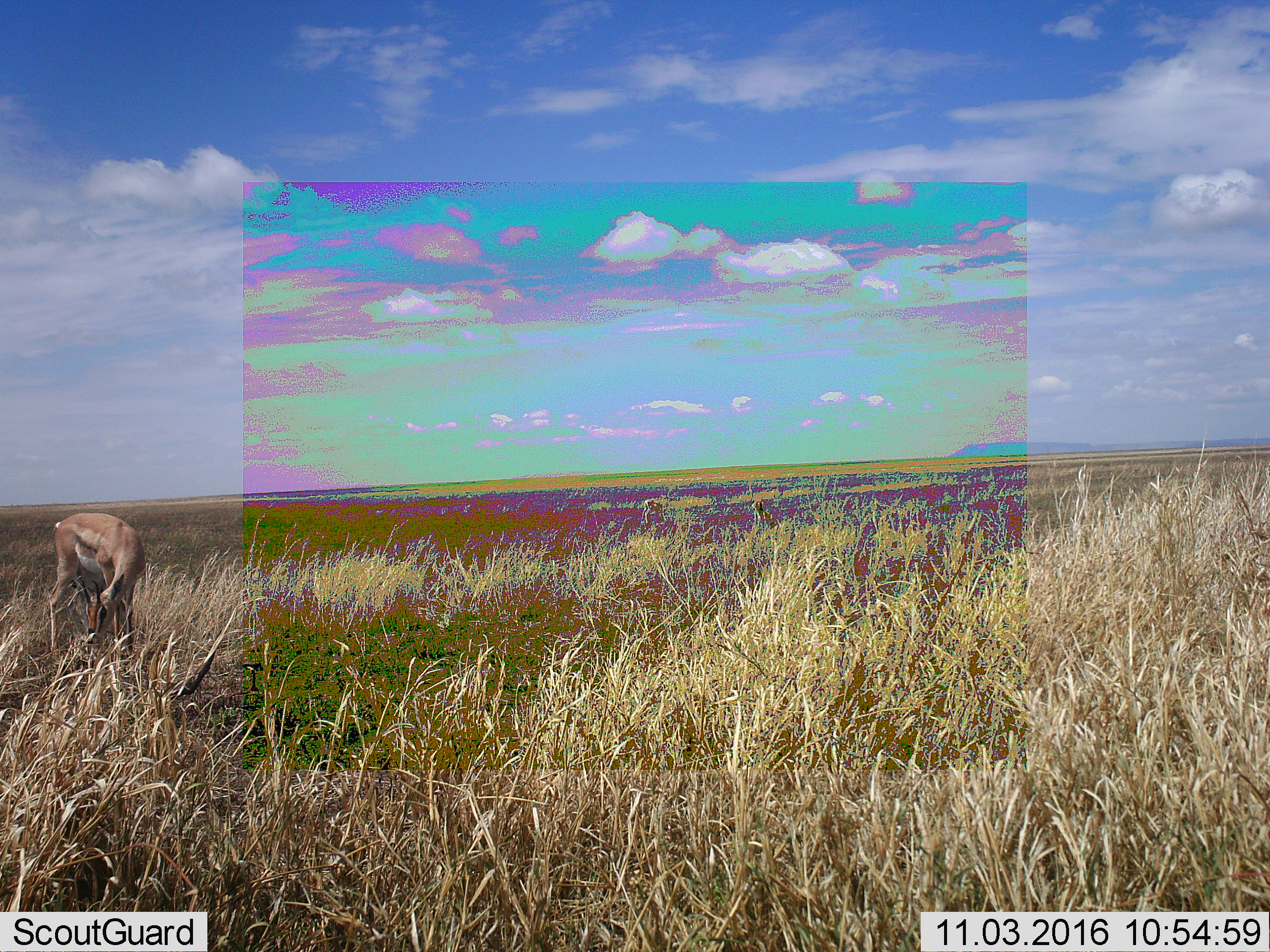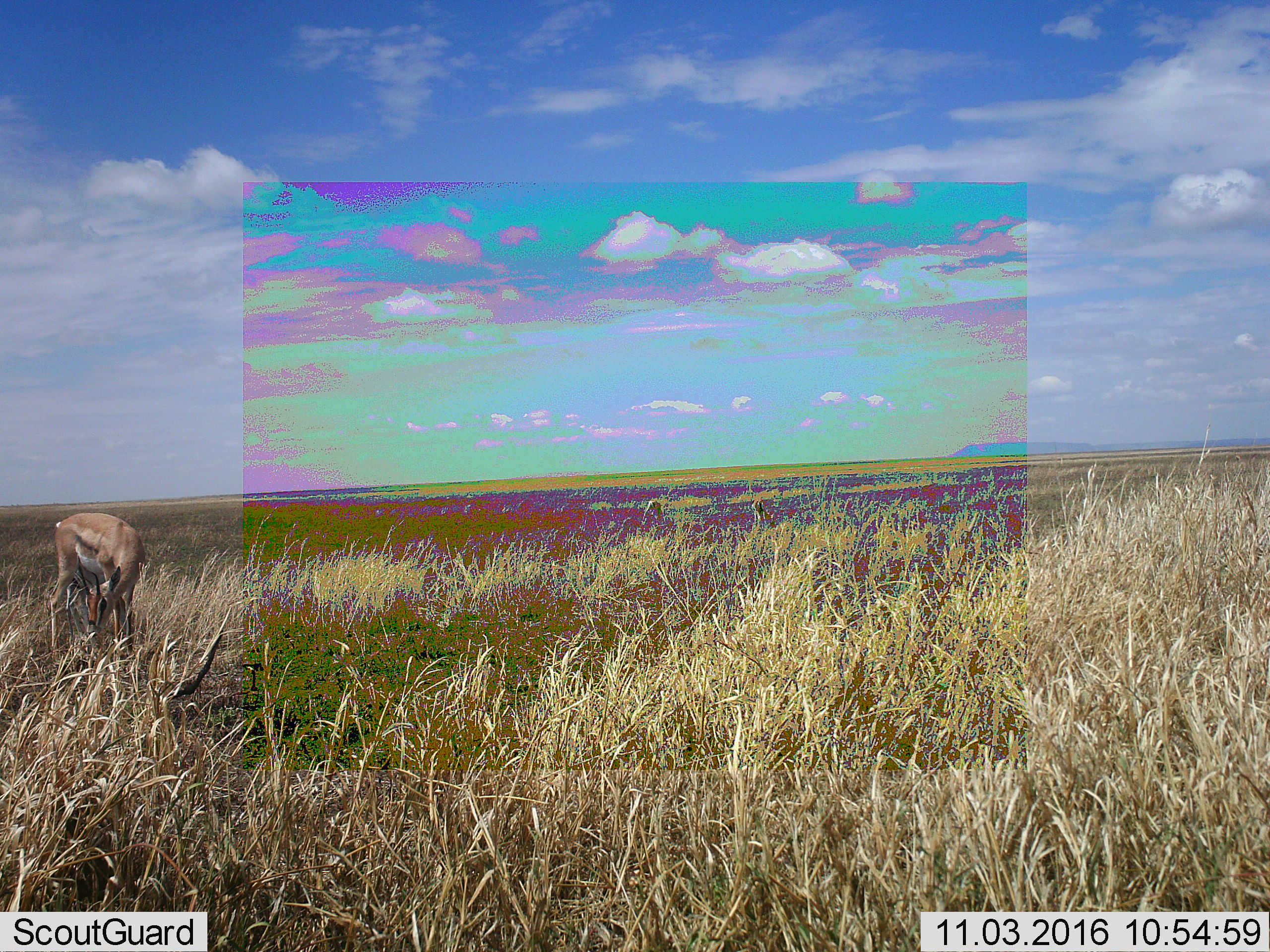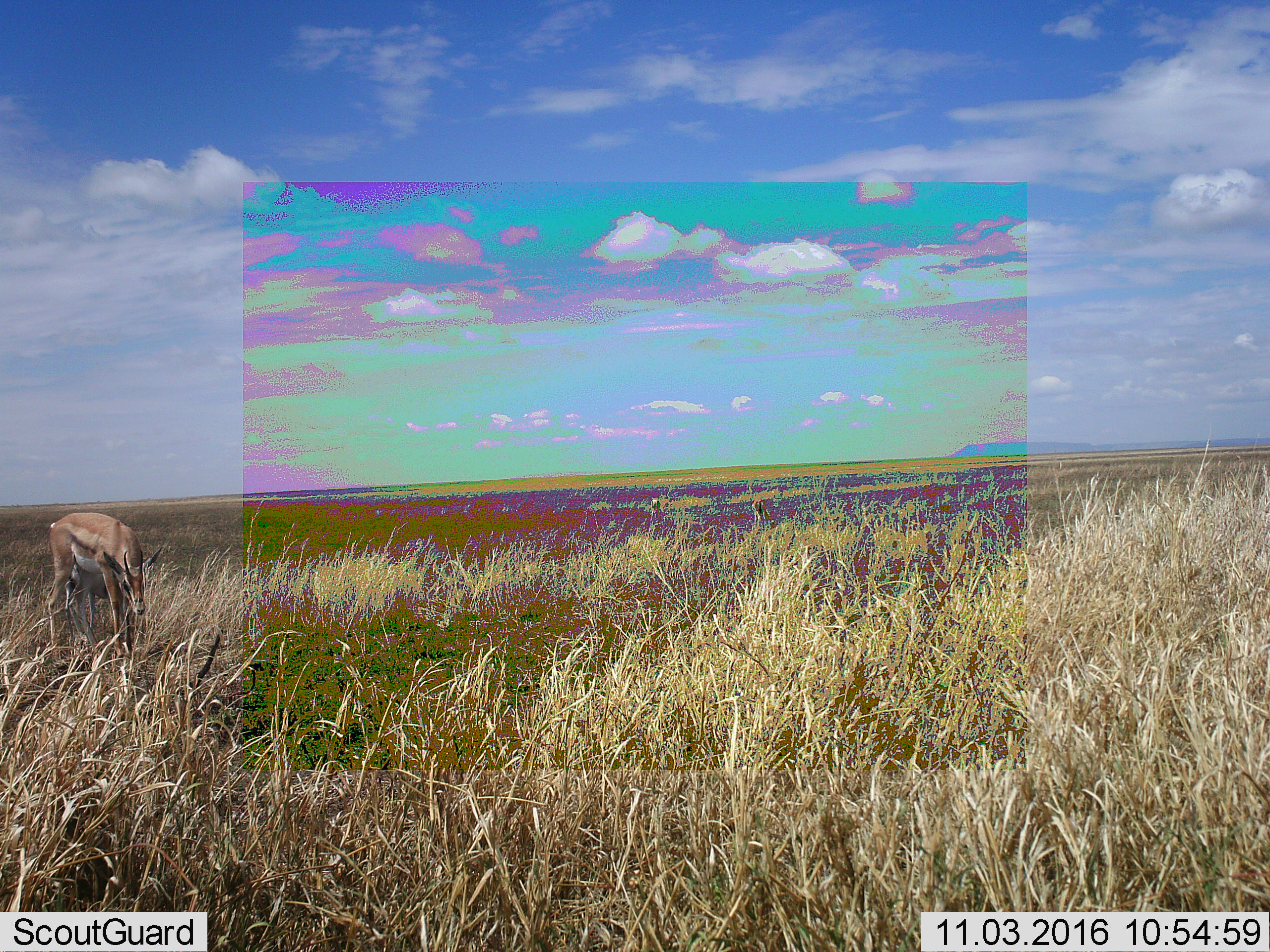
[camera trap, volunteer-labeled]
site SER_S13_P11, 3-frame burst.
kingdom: Animalia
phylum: Chordata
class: Mammalia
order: Artiodactyla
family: Bovidae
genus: Nanger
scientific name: Nanger granti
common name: grant's gazelle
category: gazellegrants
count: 2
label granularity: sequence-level